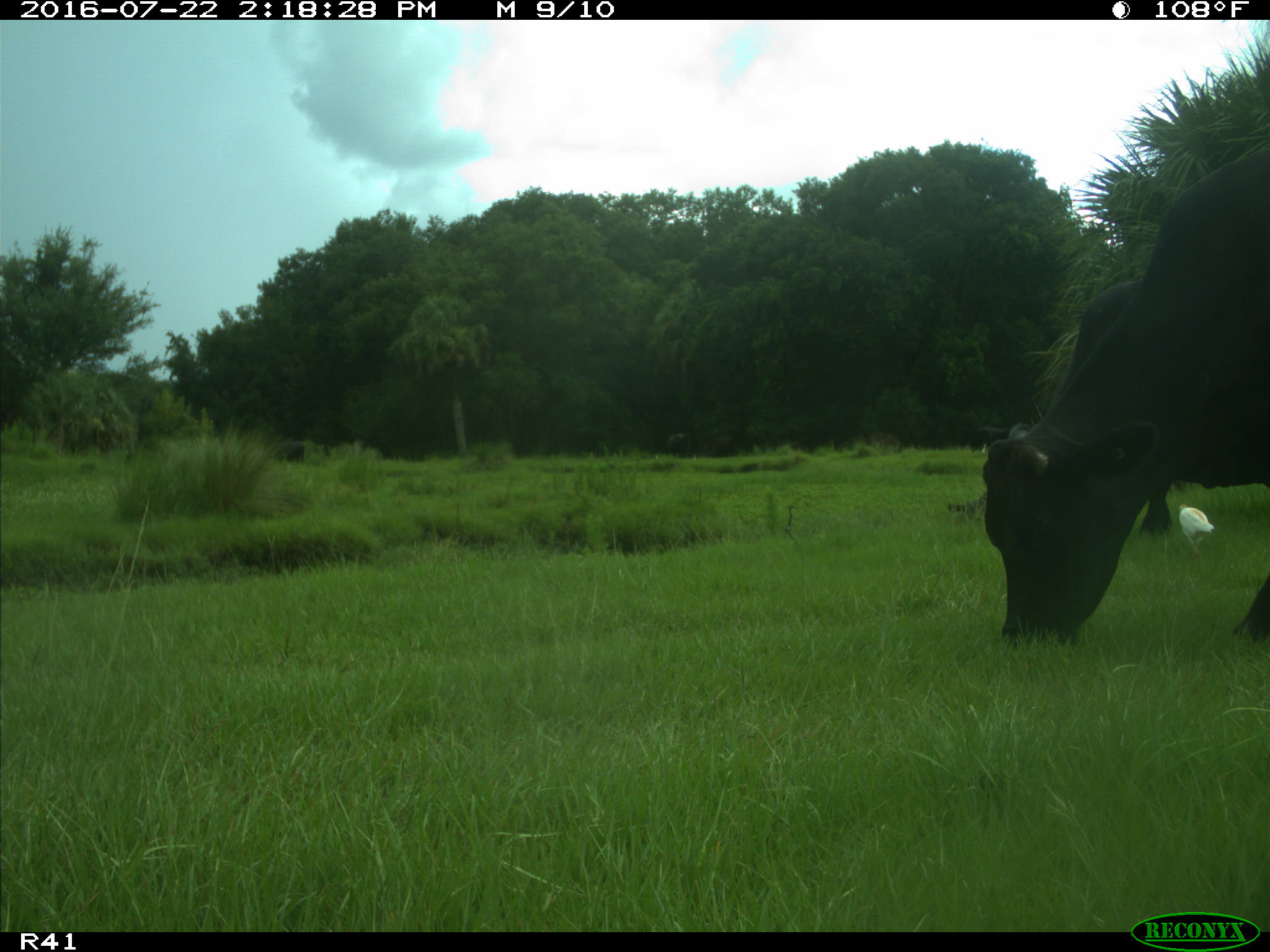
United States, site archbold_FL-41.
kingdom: Animalia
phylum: Chordata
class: Mammalia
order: Artiodactyla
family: Bovidae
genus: Bos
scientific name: Bos taurus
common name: domestic cow